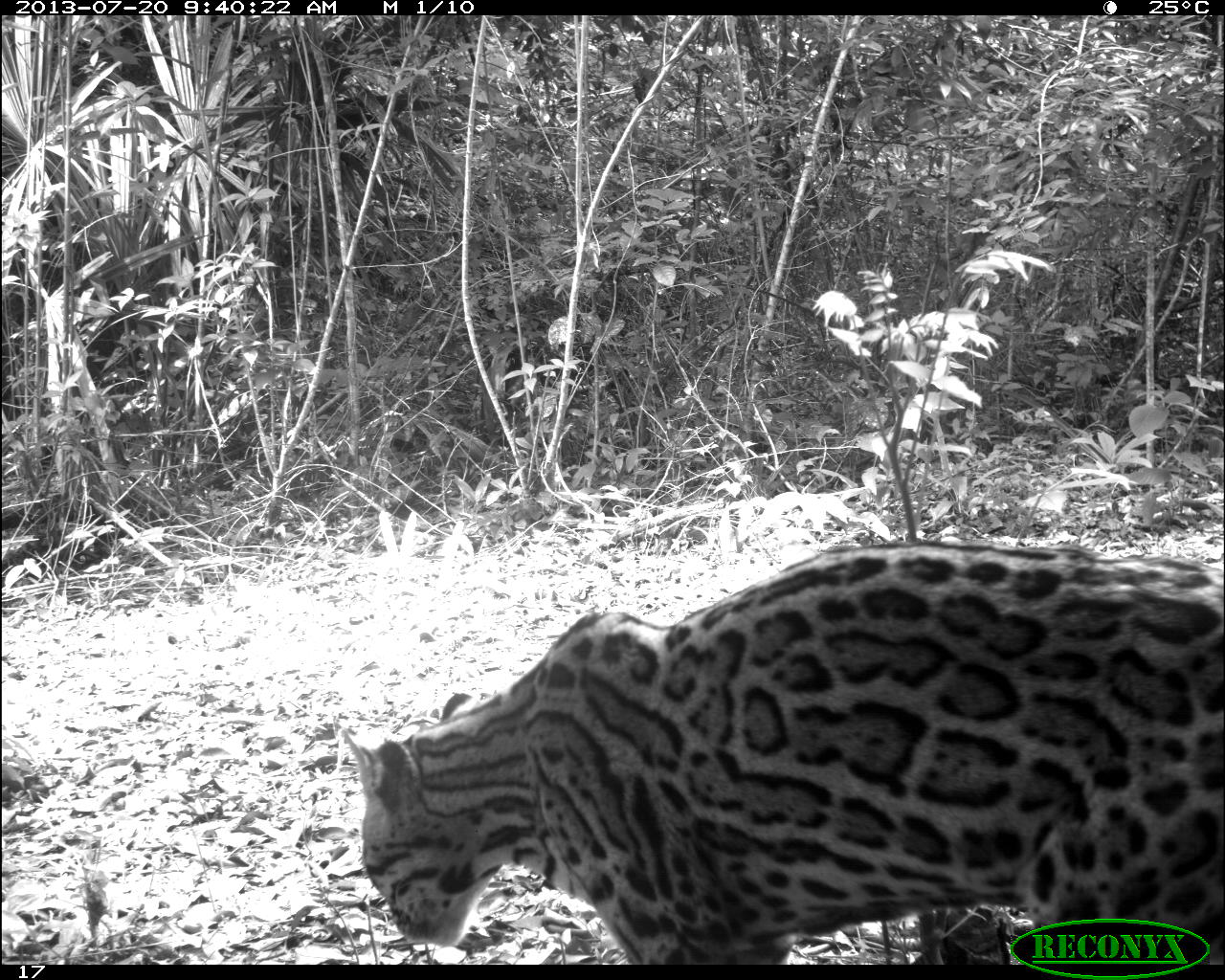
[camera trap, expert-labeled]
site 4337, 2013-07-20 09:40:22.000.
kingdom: Animalia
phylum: Chordata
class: Mammalia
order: Carnivora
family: Felidae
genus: Leopardus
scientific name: Leopardus pardalis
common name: ocelot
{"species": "Leopardus pardalis (ocelot)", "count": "1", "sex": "female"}